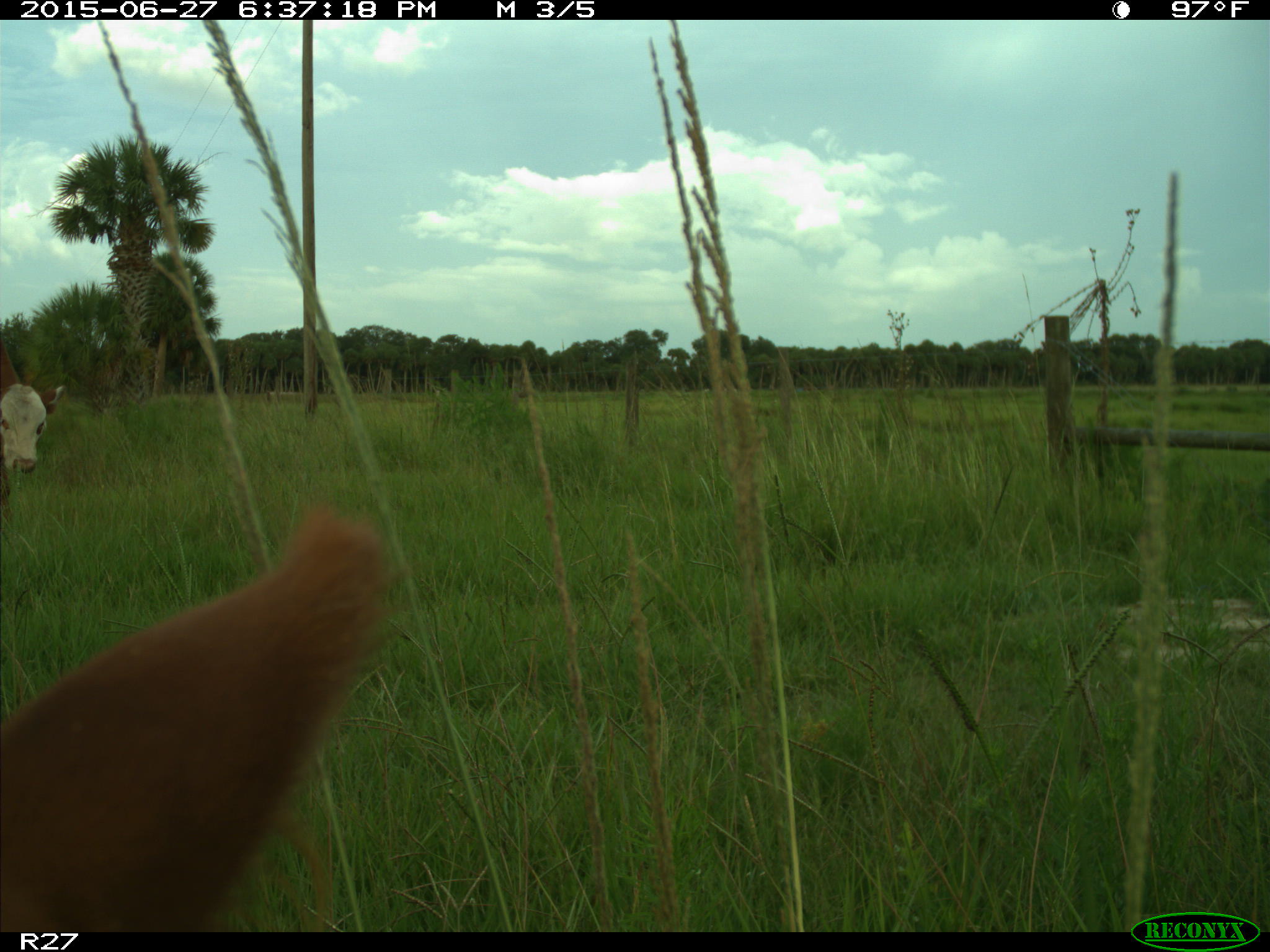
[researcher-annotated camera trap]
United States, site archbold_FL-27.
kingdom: Animalia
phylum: Chordata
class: Mammalia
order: Artiodactyla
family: Bovidae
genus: Bos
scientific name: Bos taurus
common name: domestic cow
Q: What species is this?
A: Bos taurus (domestic cow).